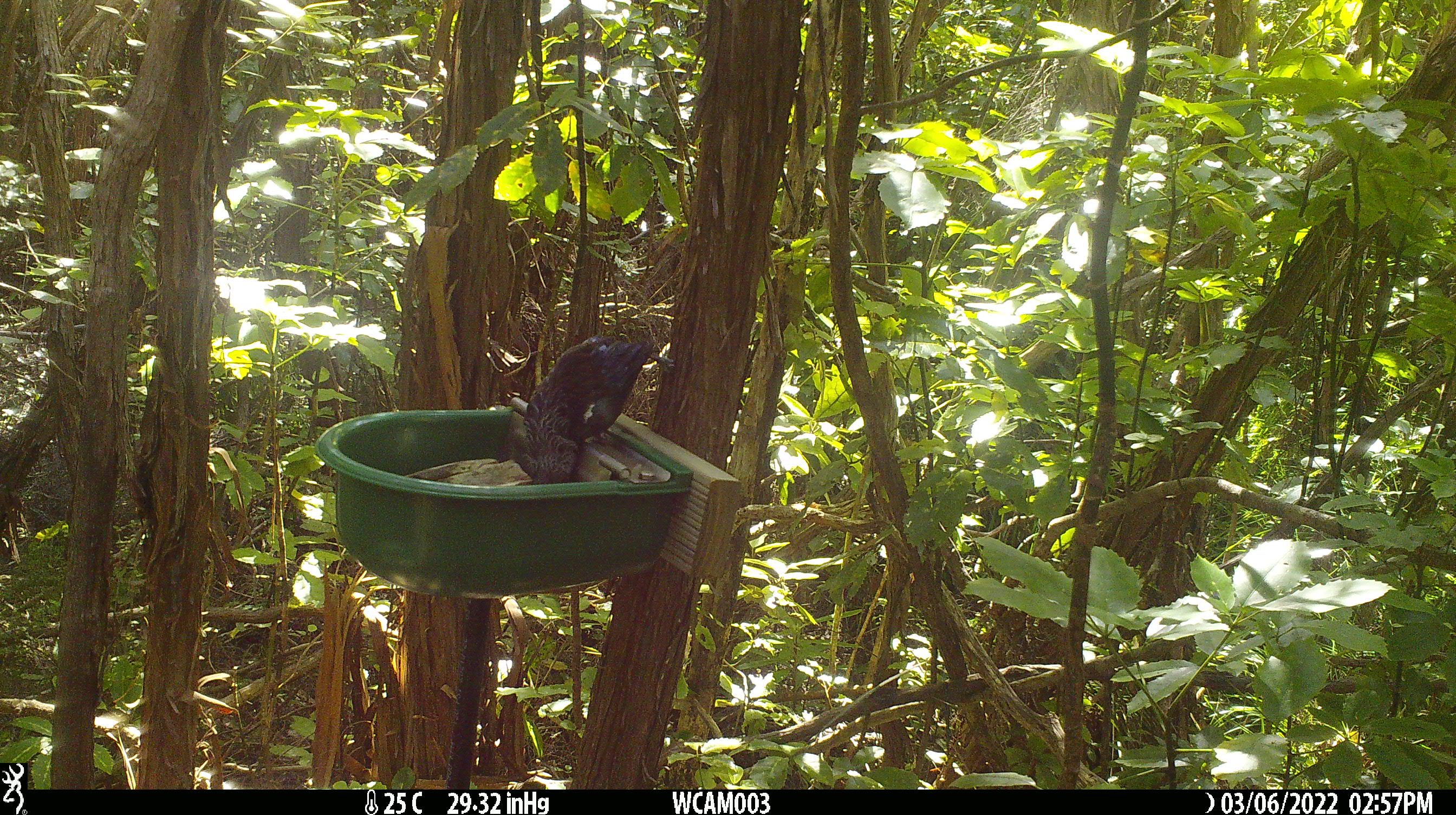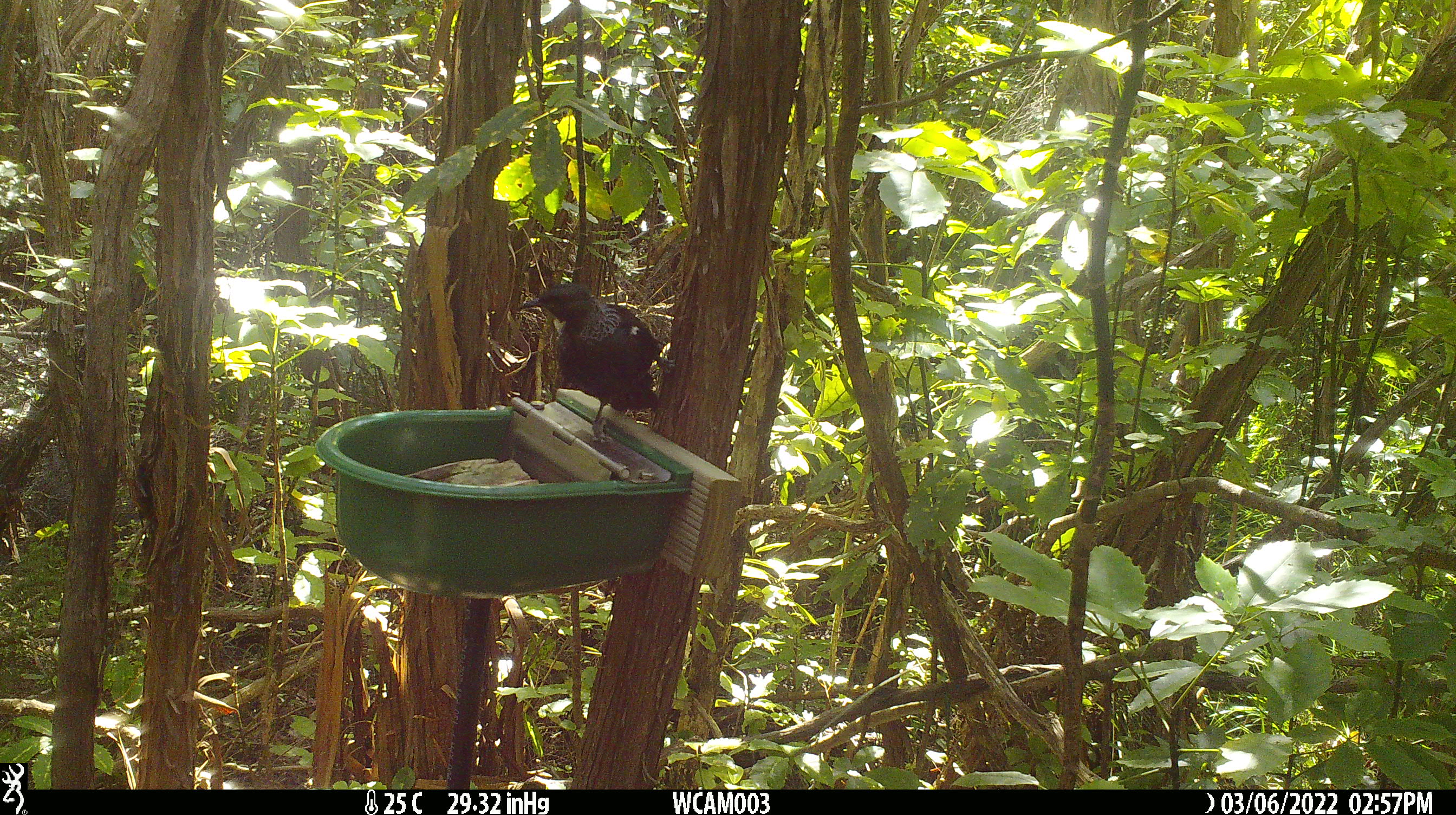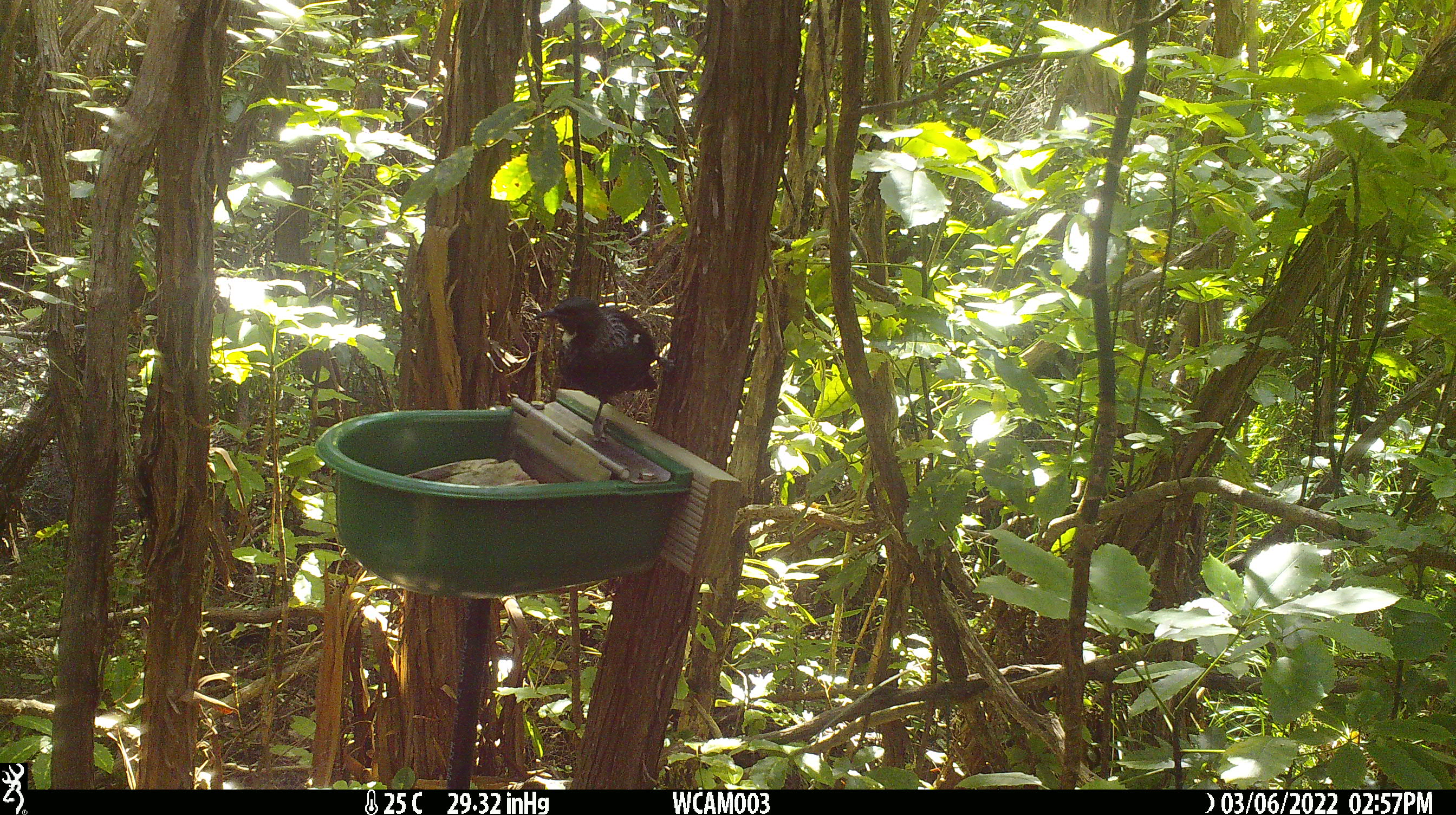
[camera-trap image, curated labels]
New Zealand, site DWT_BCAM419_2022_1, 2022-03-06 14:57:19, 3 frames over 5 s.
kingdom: Animalia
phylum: Chordata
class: Aves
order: Passeriformes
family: Meliphagidae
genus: Prosthemadera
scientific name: Prosthemadera novaeseelandiae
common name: tui